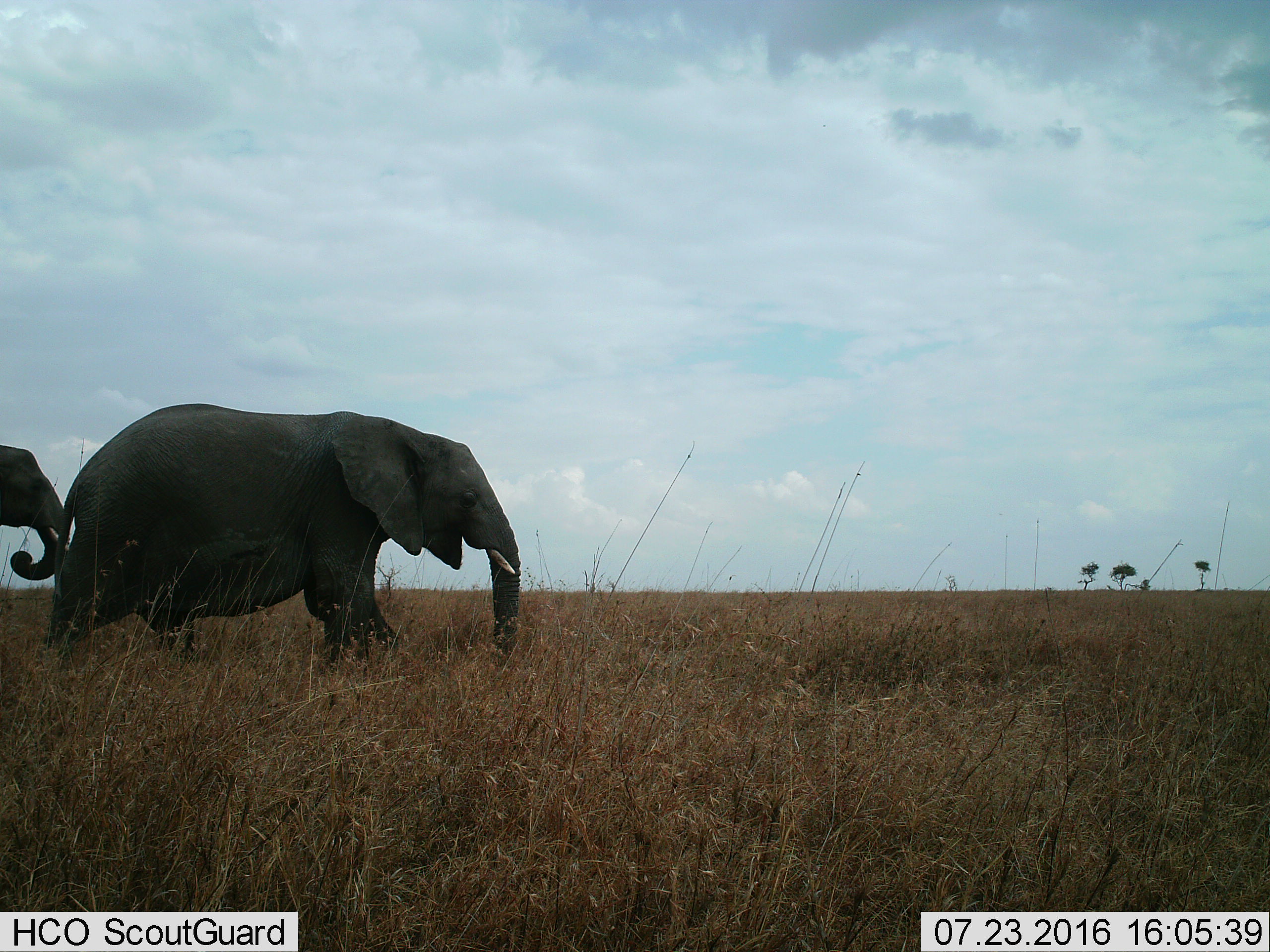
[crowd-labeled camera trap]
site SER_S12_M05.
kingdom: Animalia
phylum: Chordata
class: Mammalia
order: Proboscidea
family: Elephantidae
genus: Loxodonta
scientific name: Loxodonta africana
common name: african bush elephant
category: elephant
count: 2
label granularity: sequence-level